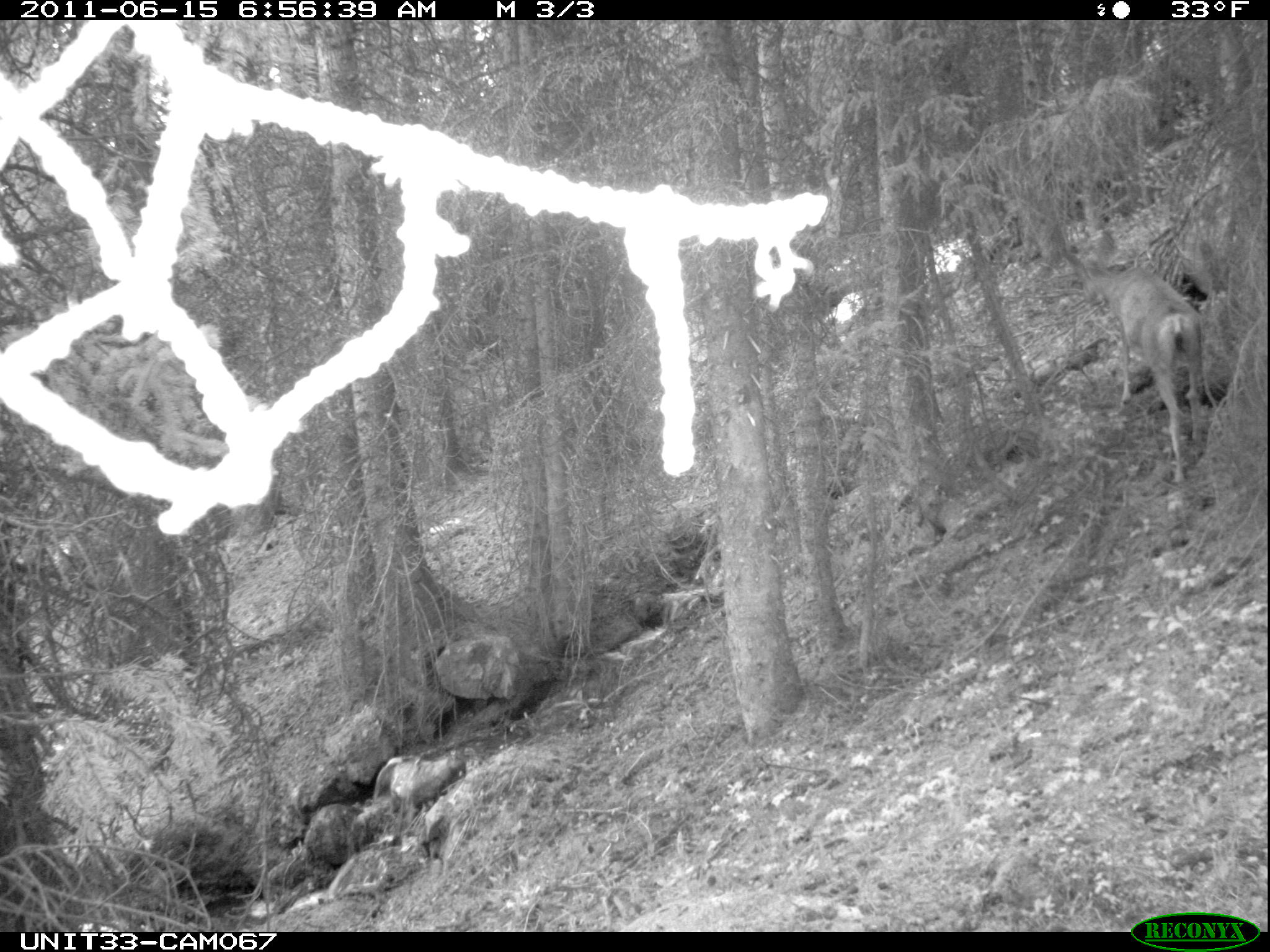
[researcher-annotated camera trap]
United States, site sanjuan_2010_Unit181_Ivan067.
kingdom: Animalia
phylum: Chordata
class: Mammalia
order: Artiodactyla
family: Cervidae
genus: Odocoileus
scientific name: Odocoileus hemionus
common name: mule deer